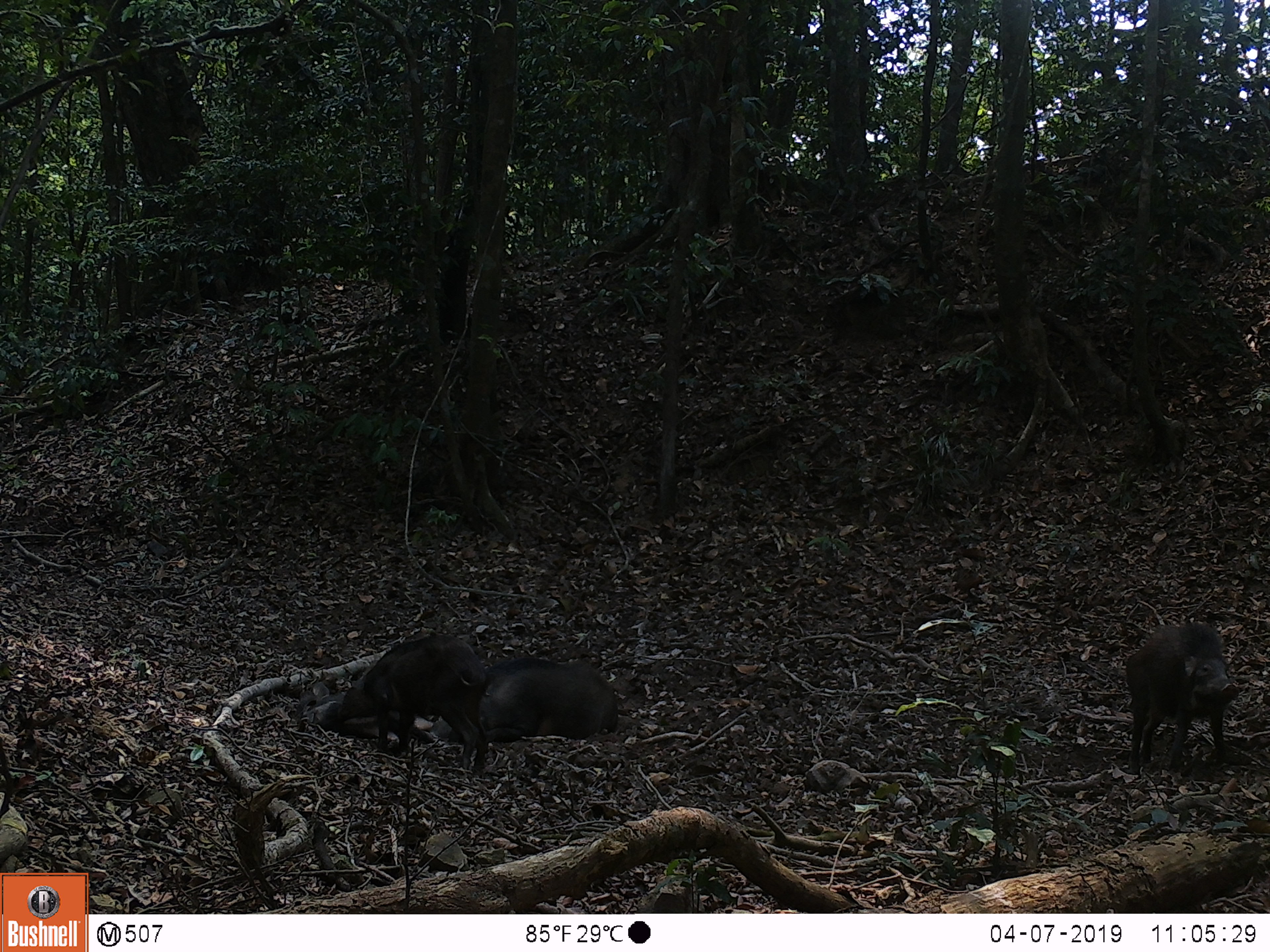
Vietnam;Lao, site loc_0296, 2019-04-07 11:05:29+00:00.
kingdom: Animalia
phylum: Chordata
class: Mammalia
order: Artiodactyla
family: Suidae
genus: Sus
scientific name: Sus scrofa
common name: eurasian wild pig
Eurasian wild pig (Sus scrofa). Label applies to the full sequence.